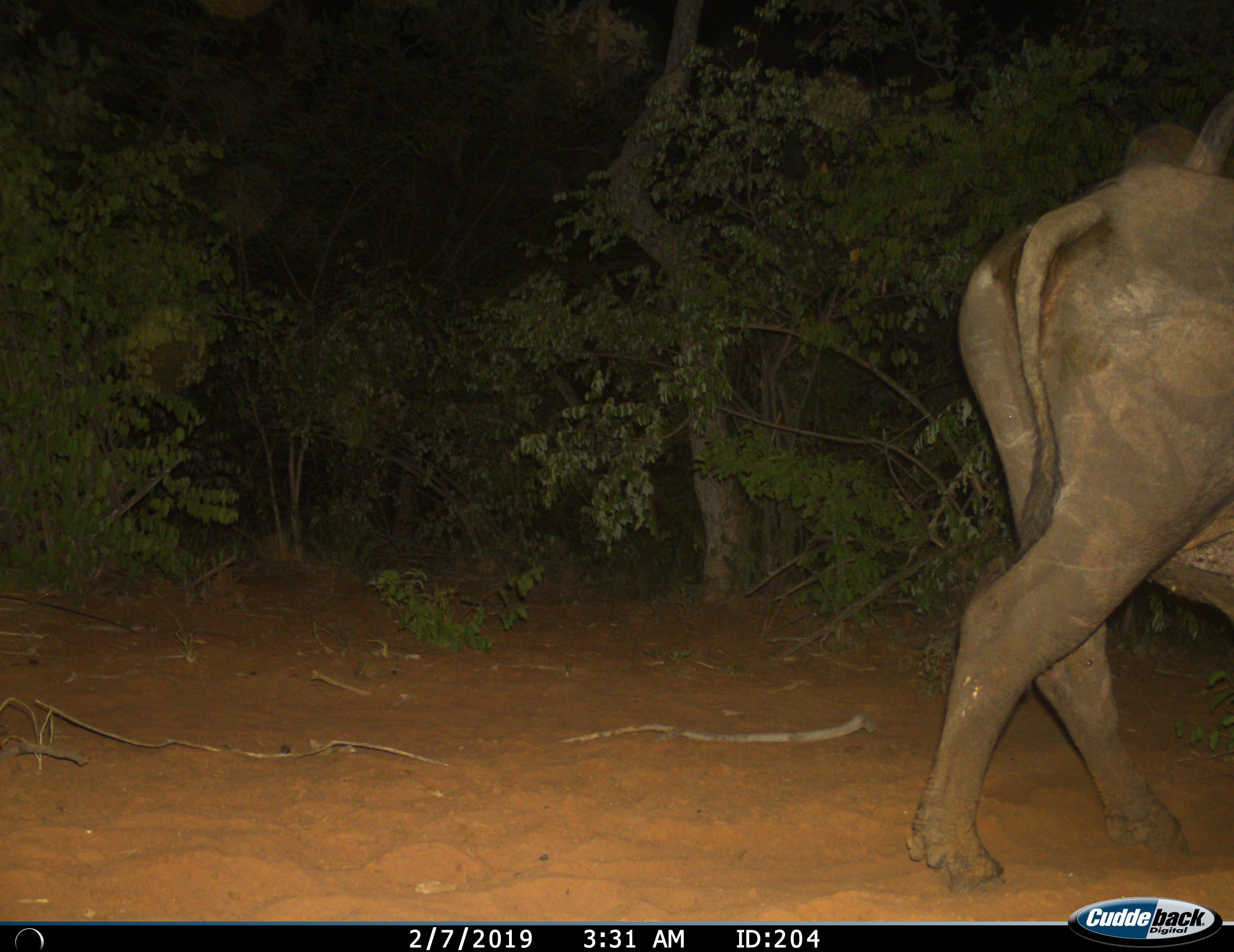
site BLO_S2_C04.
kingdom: Animalia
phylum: Chordata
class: Mammalia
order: Artiodactyla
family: Bovidae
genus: Syncerus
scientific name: Syncerus caffer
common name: african buffalo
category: buffalo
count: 1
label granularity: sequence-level